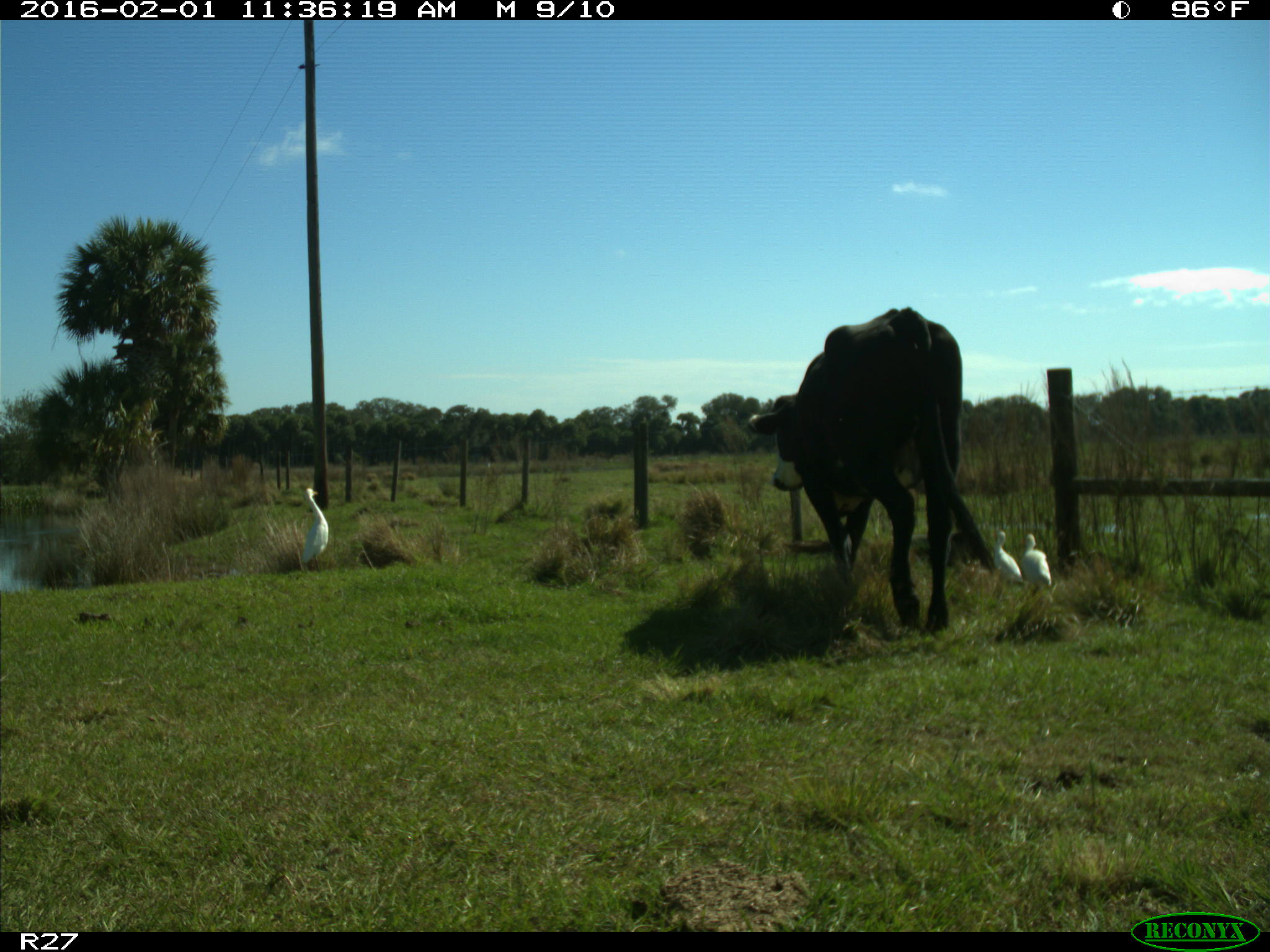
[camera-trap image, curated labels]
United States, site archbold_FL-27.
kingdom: Animalia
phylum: Chordata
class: Mammalia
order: Artiodactyla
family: Bovidae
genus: Bos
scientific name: Bos taurus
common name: domestic cow